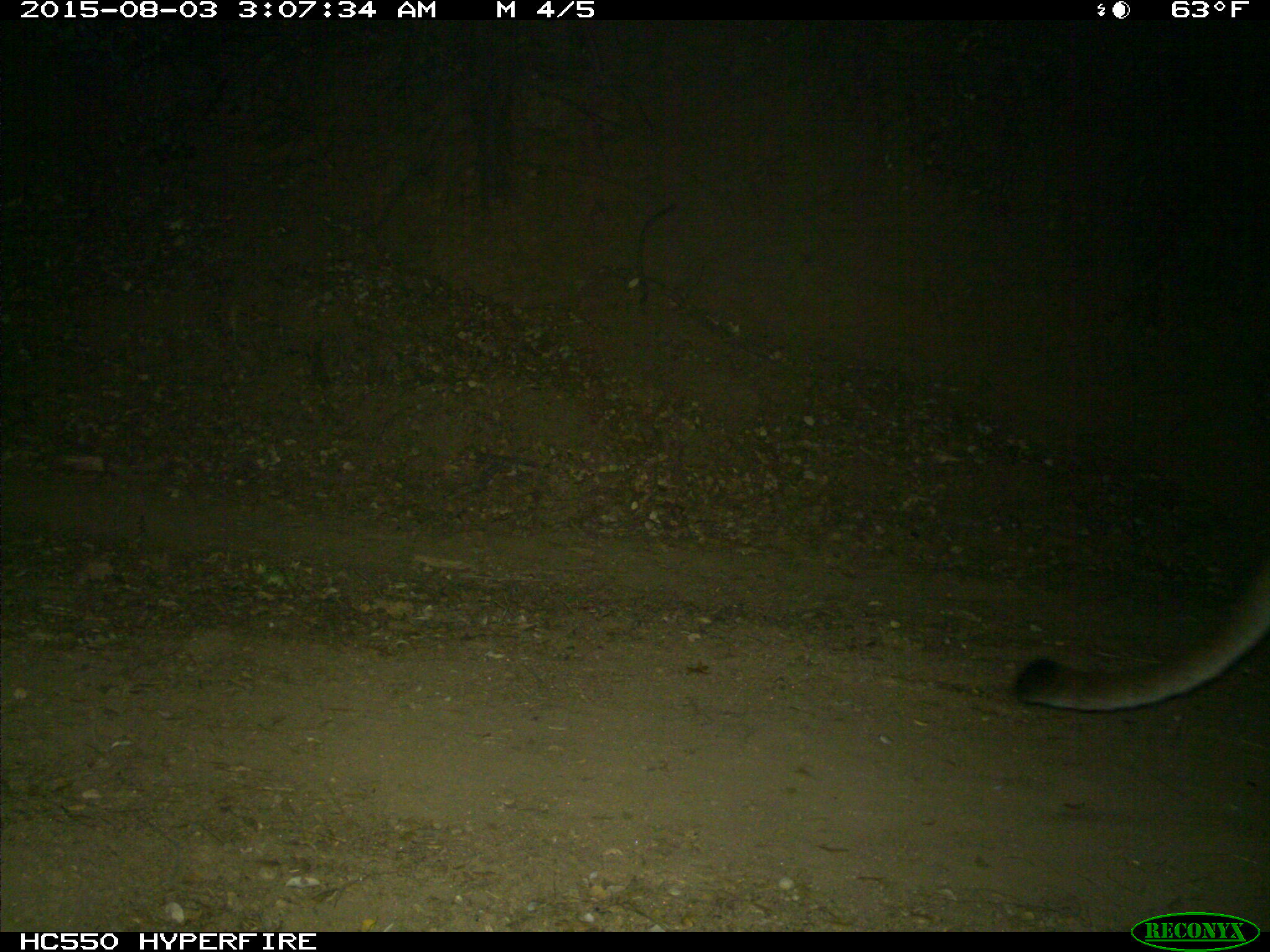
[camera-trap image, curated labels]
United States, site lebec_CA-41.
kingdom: Animalia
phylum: Chordata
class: Mammalia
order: Carnivora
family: Felidae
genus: Puma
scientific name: Puma concolor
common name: mountain lion